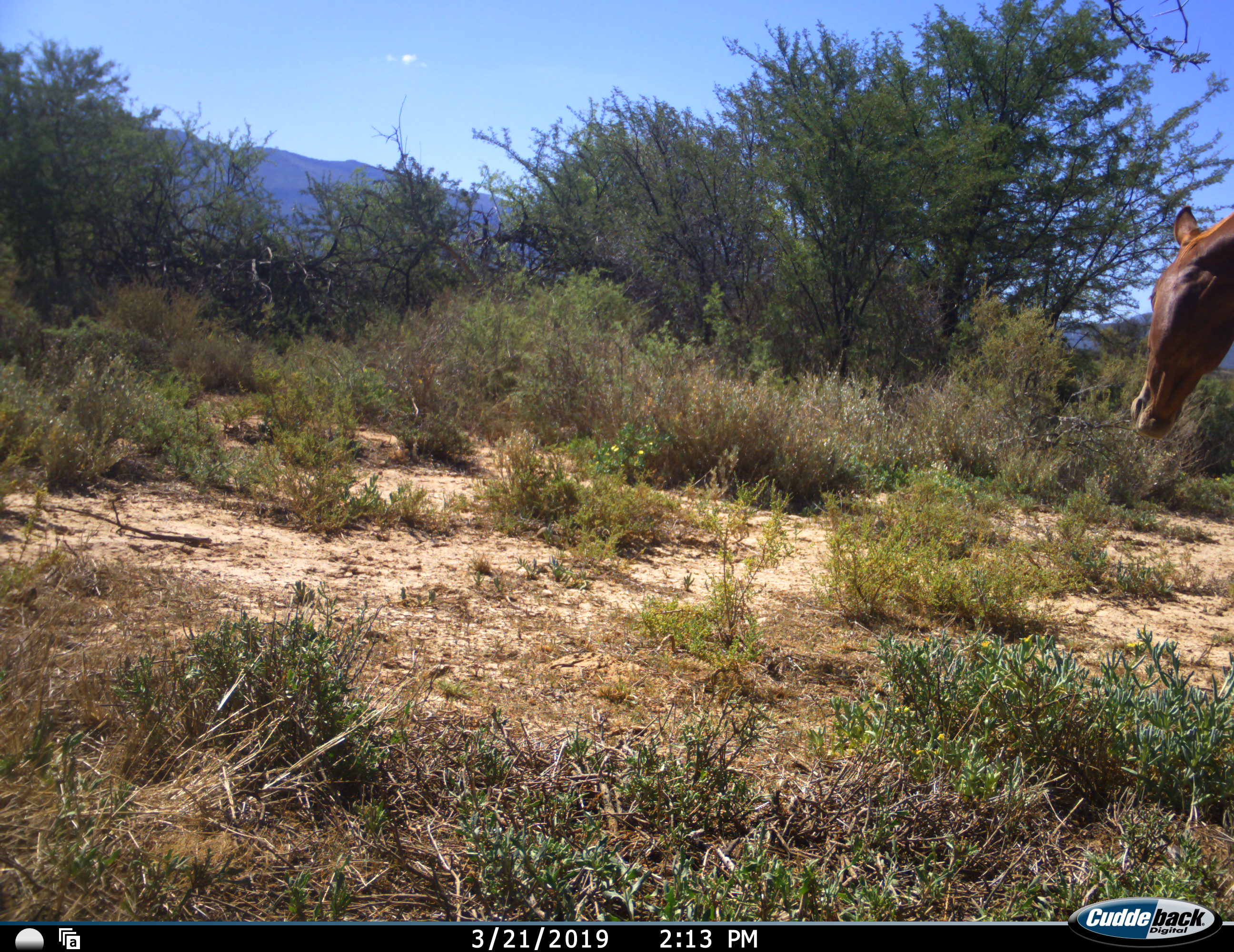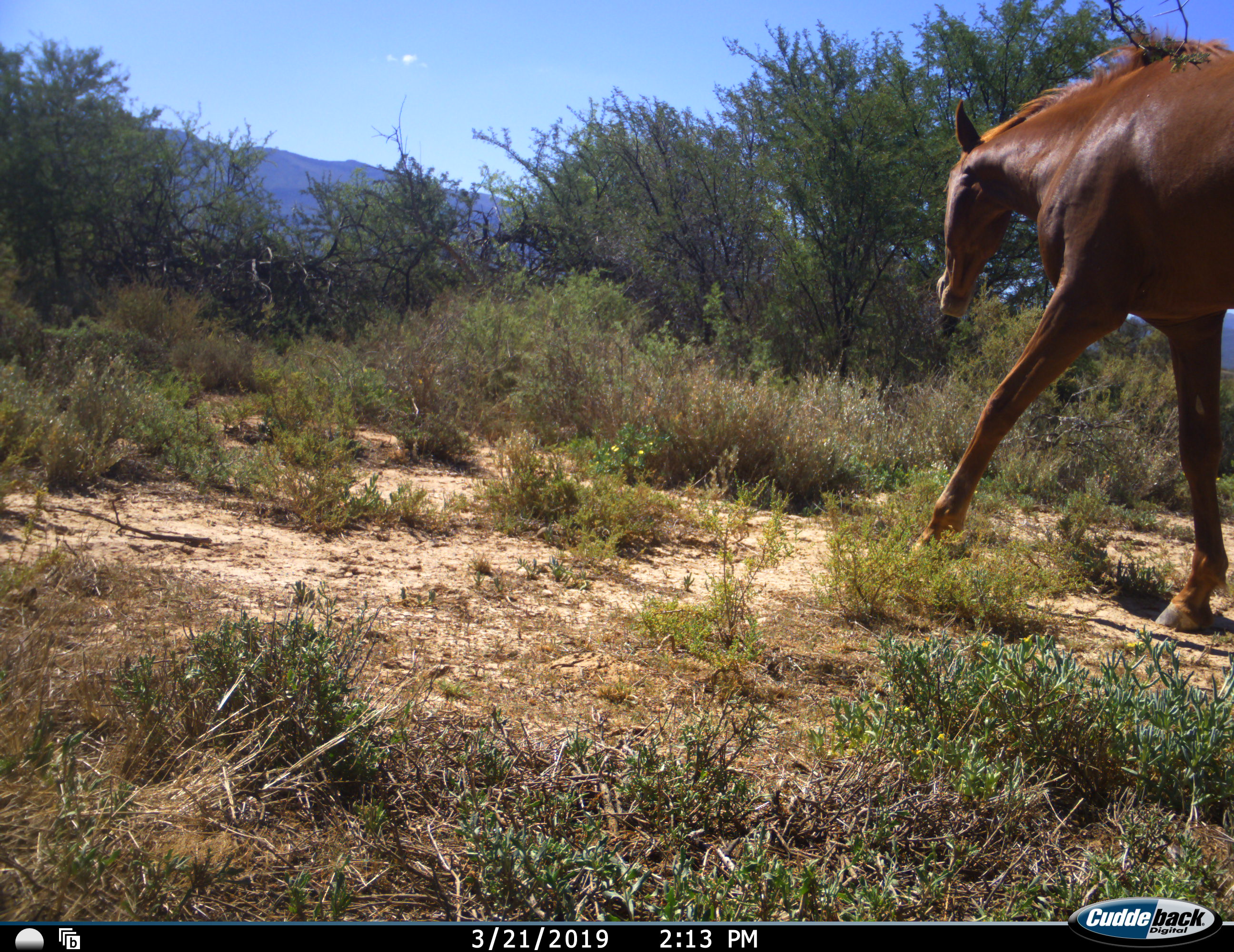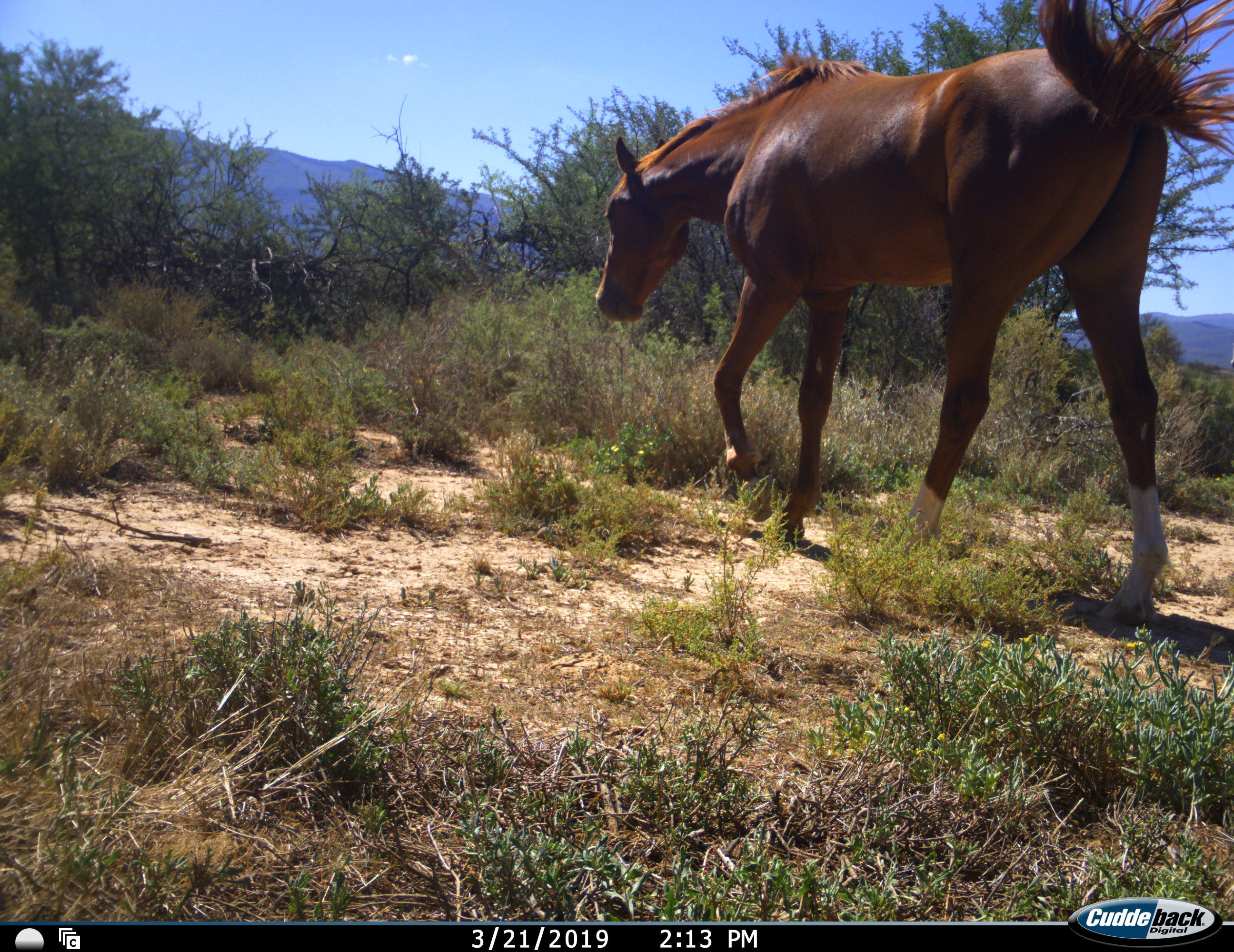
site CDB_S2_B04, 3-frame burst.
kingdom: Animalia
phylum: Chordata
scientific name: Vertebrata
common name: domestic animal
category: domesticanimal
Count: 1.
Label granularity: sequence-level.